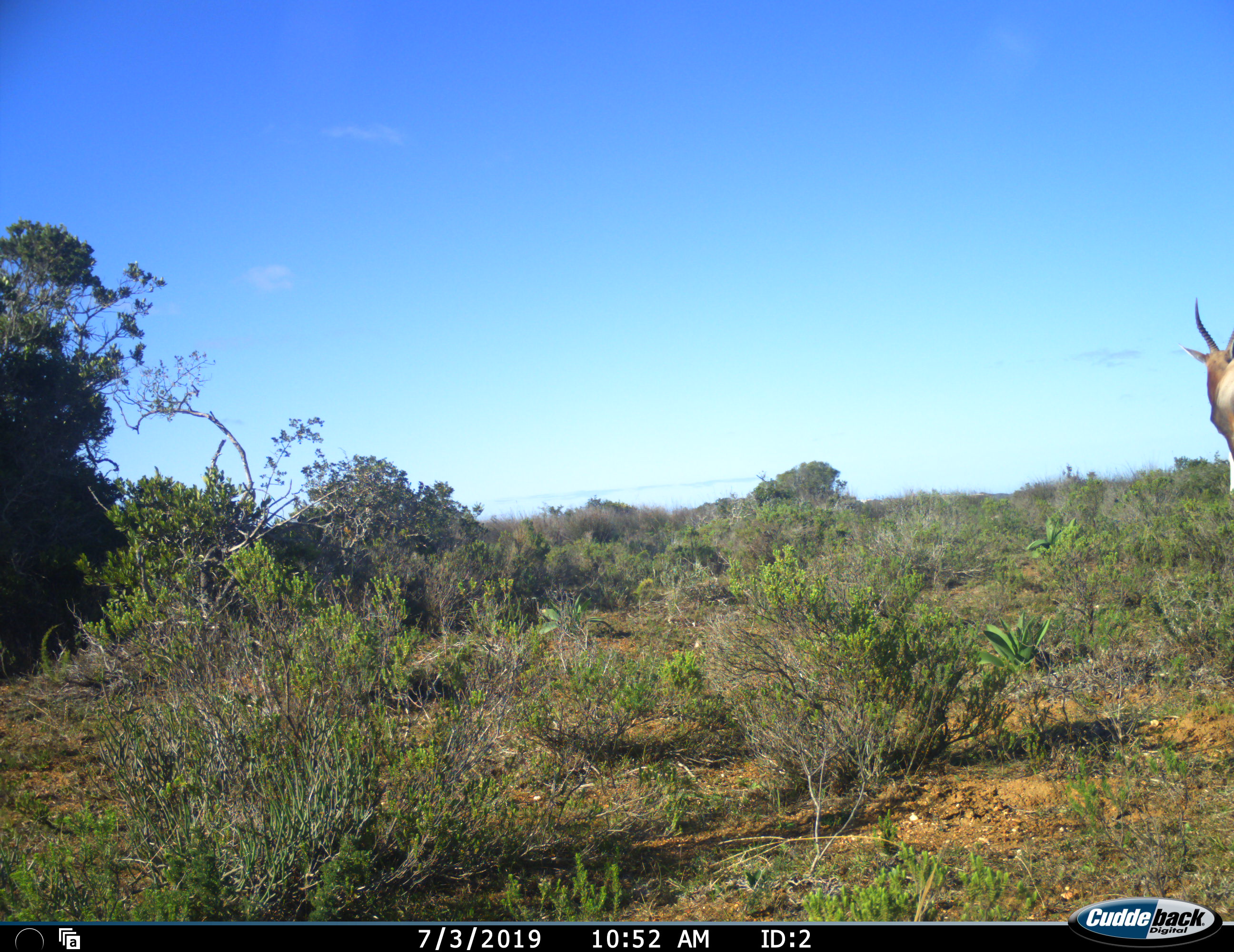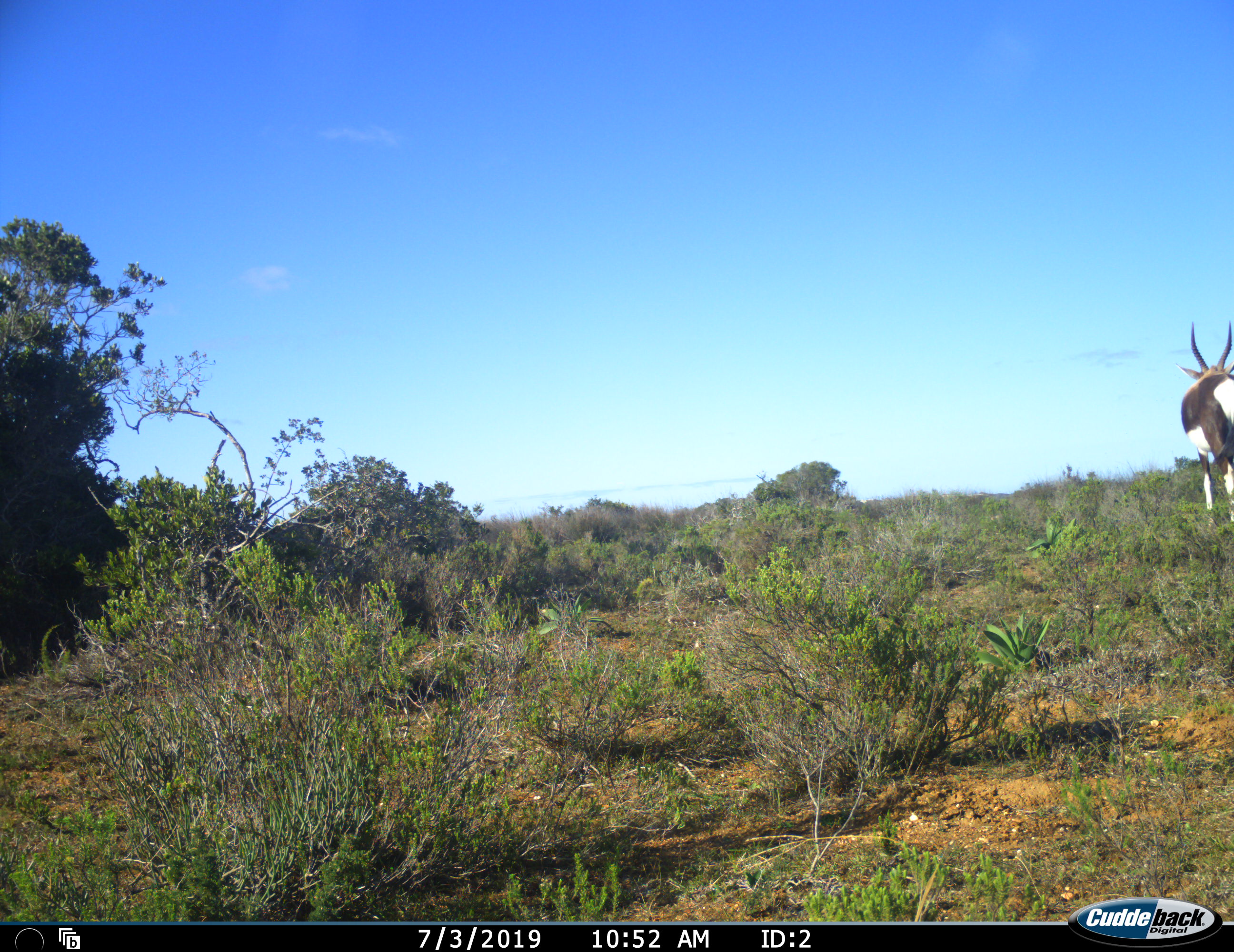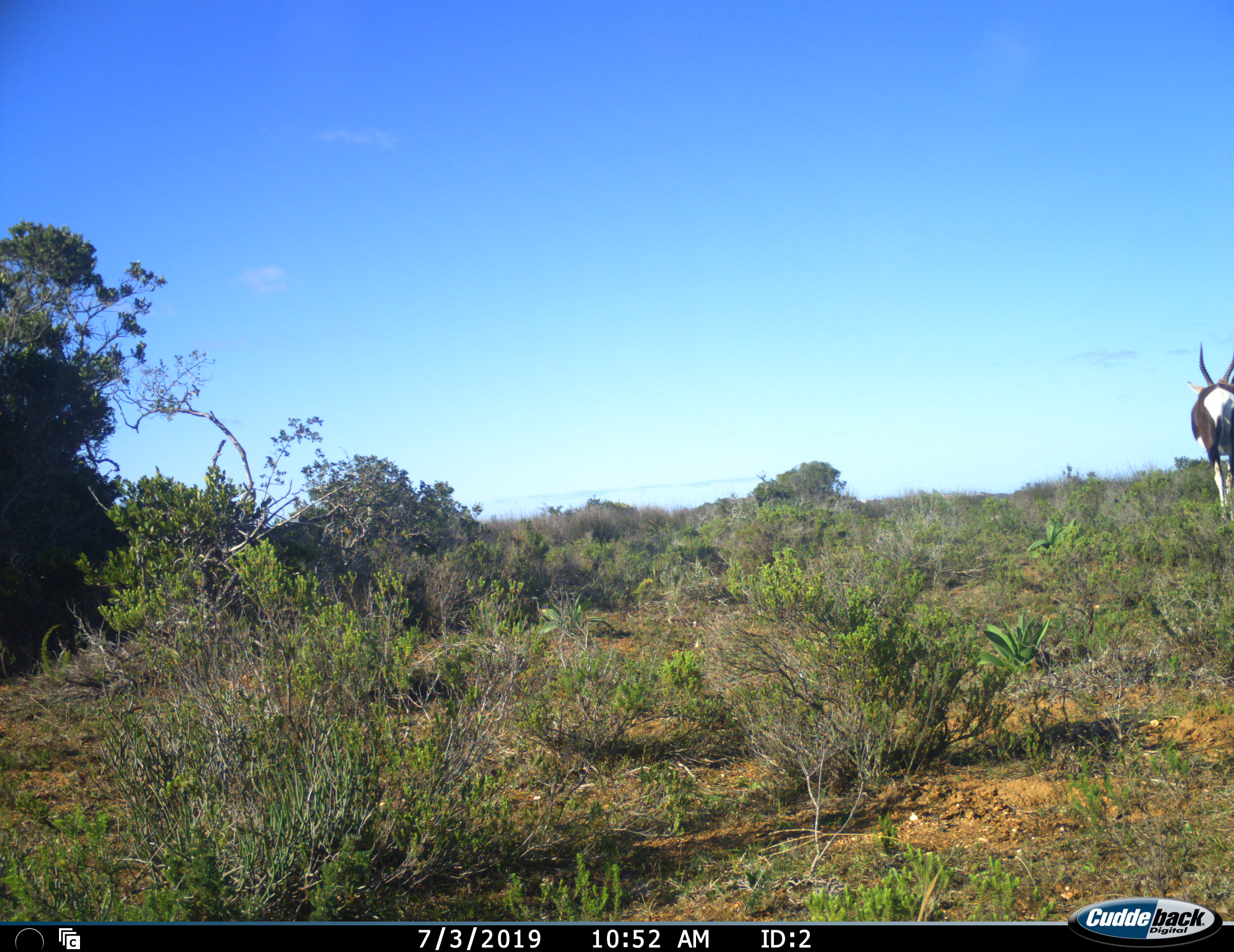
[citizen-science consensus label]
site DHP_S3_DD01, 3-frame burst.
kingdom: Animalia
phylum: Chordata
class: Mammalia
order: Artiodactyla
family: Bovidae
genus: Damaliscus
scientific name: Damaliscus pygargus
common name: bontebok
Bontebok (Damaliscus pygargus), count 1. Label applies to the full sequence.